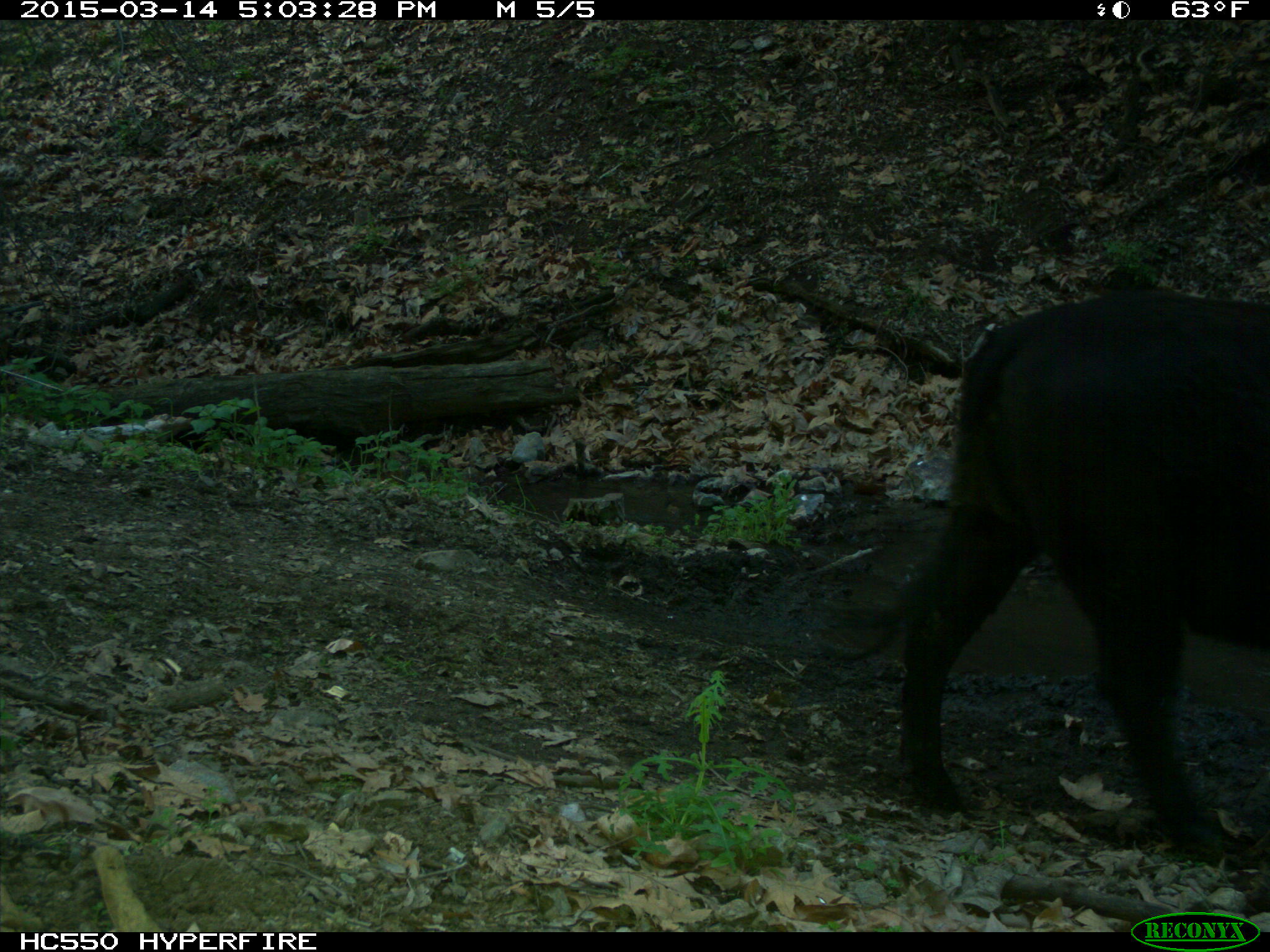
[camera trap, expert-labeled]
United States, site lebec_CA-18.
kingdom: Animalia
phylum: Chordata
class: Mammalia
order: Artiodactyla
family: Bovidae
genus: Bos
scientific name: Bos taurus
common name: domestic cow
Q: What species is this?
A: Bos taurus (domestic cow).